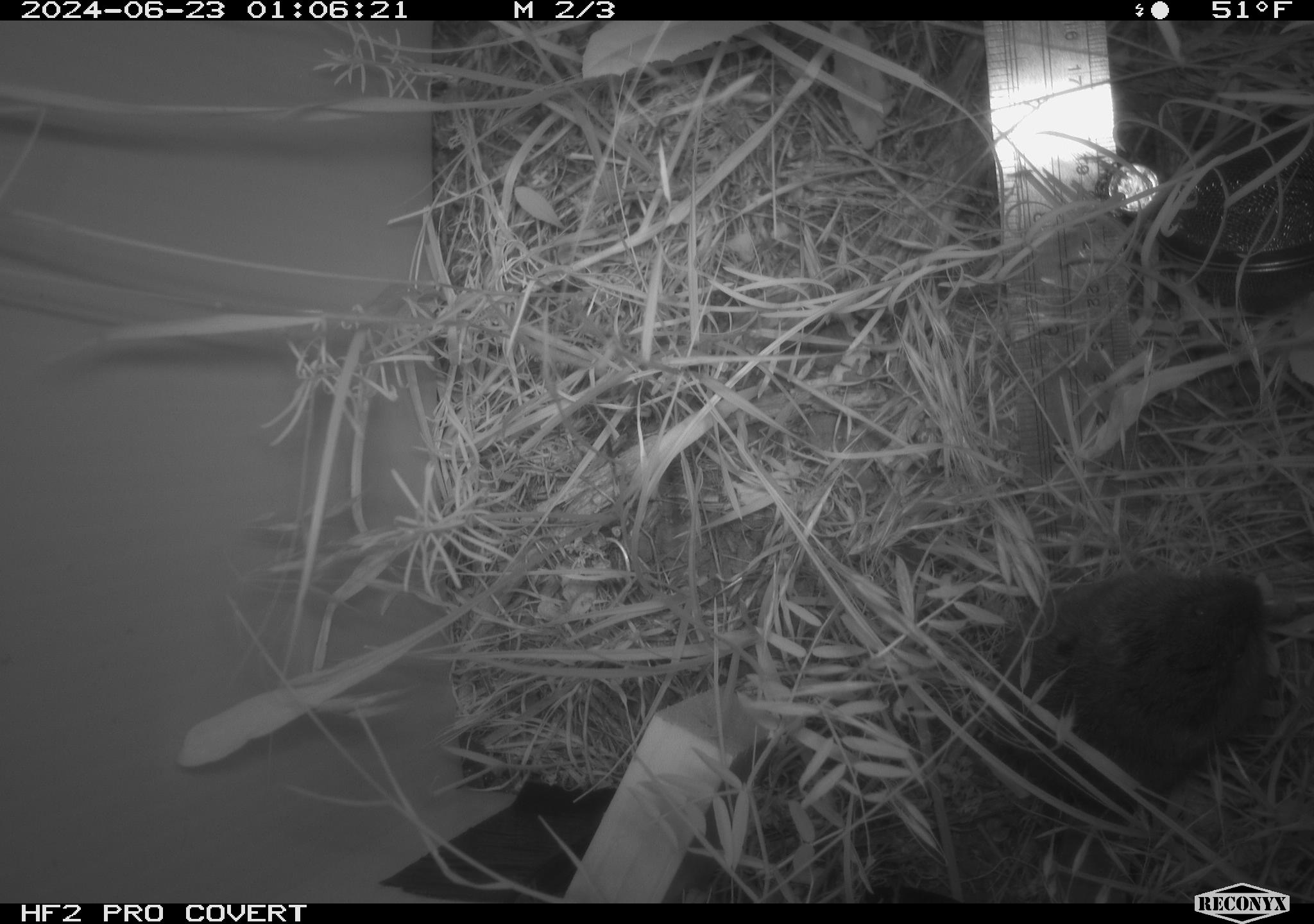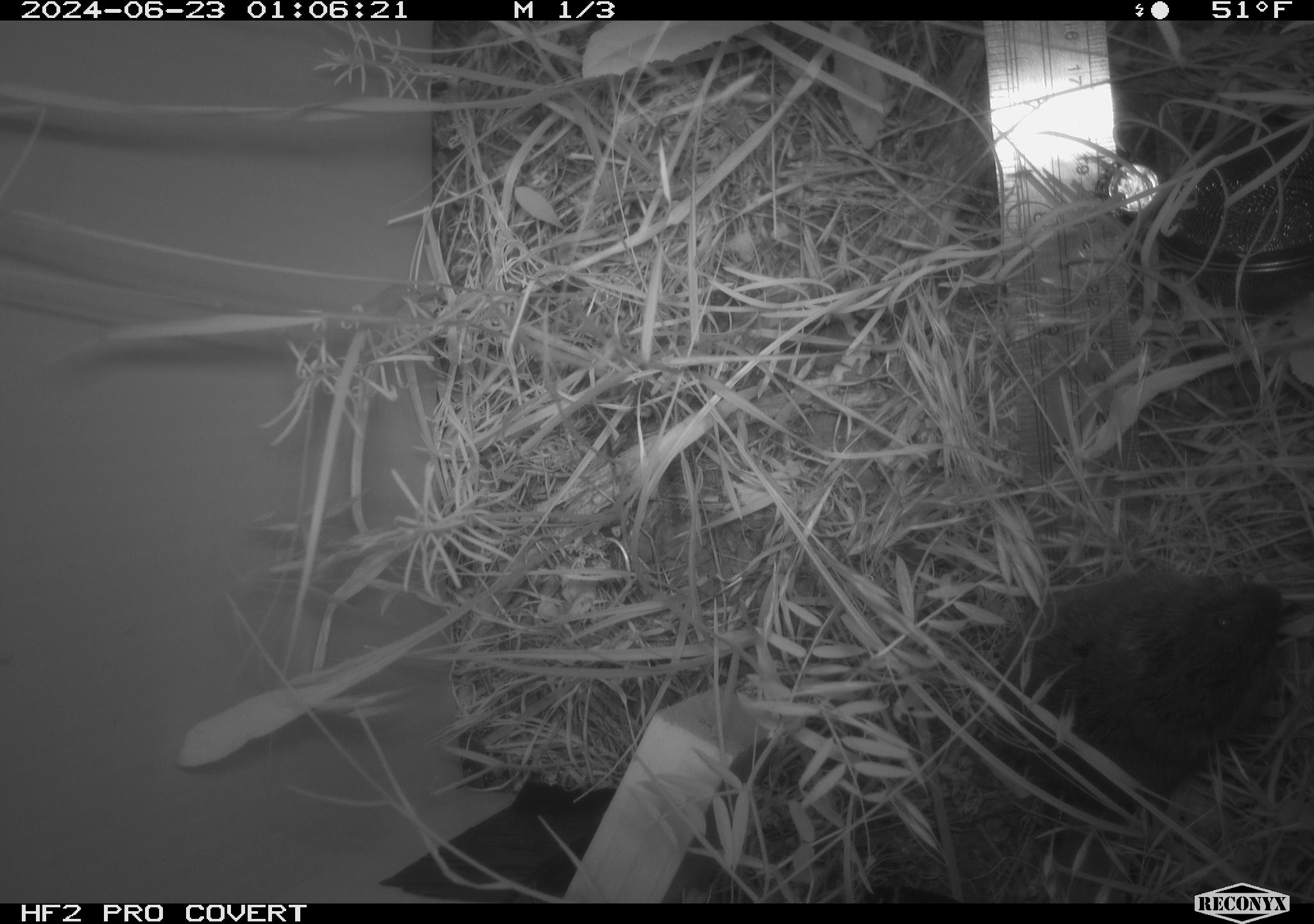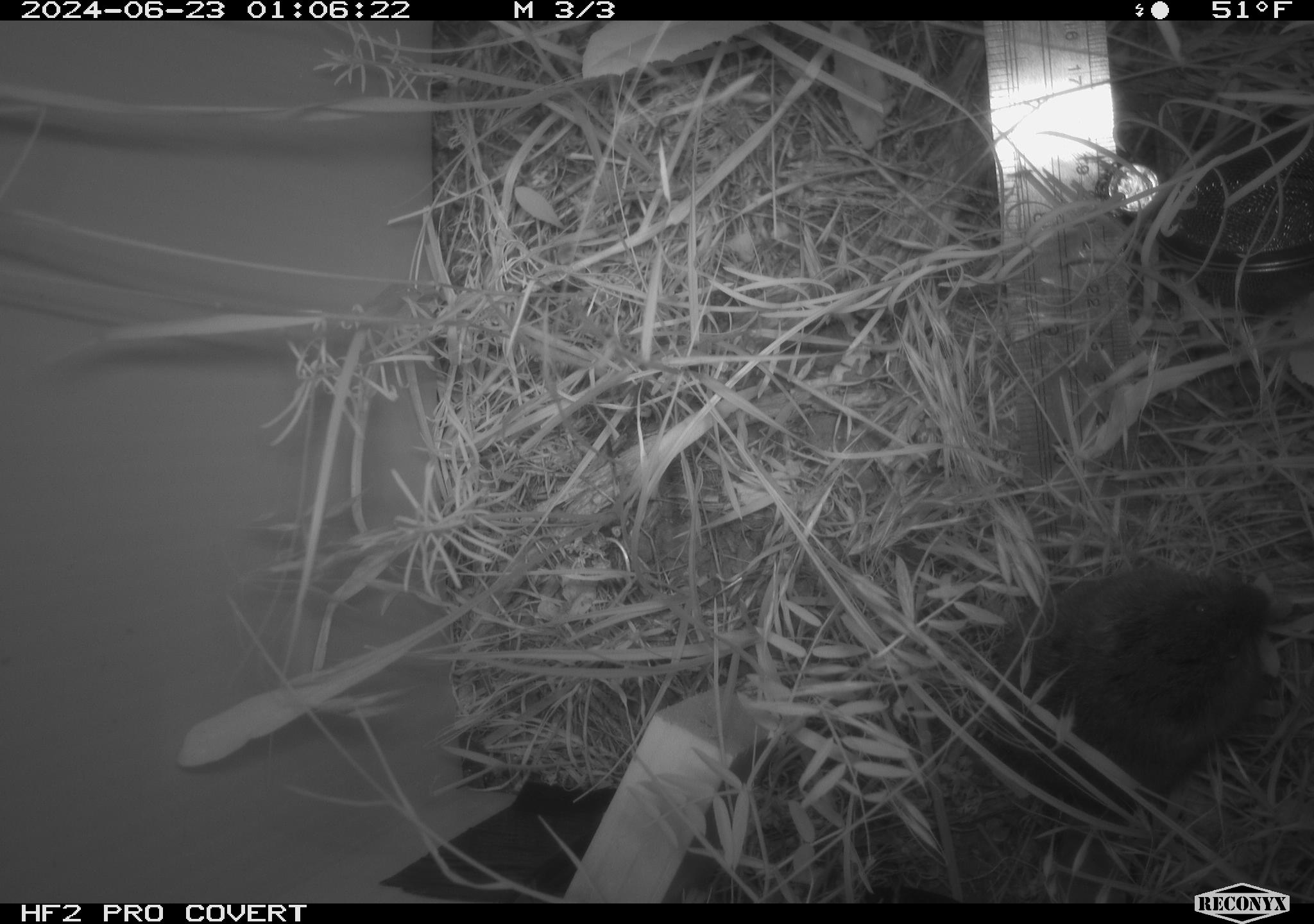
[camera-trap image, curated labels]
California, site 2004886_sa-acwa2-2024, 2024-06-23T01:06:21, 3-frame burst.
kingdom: Animalia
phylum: Chordata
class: Mammalia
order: Rodentia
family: Cricetidae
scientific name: Cricetidae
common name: hamsters, voles, lemmings, and allies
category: cricetidae family